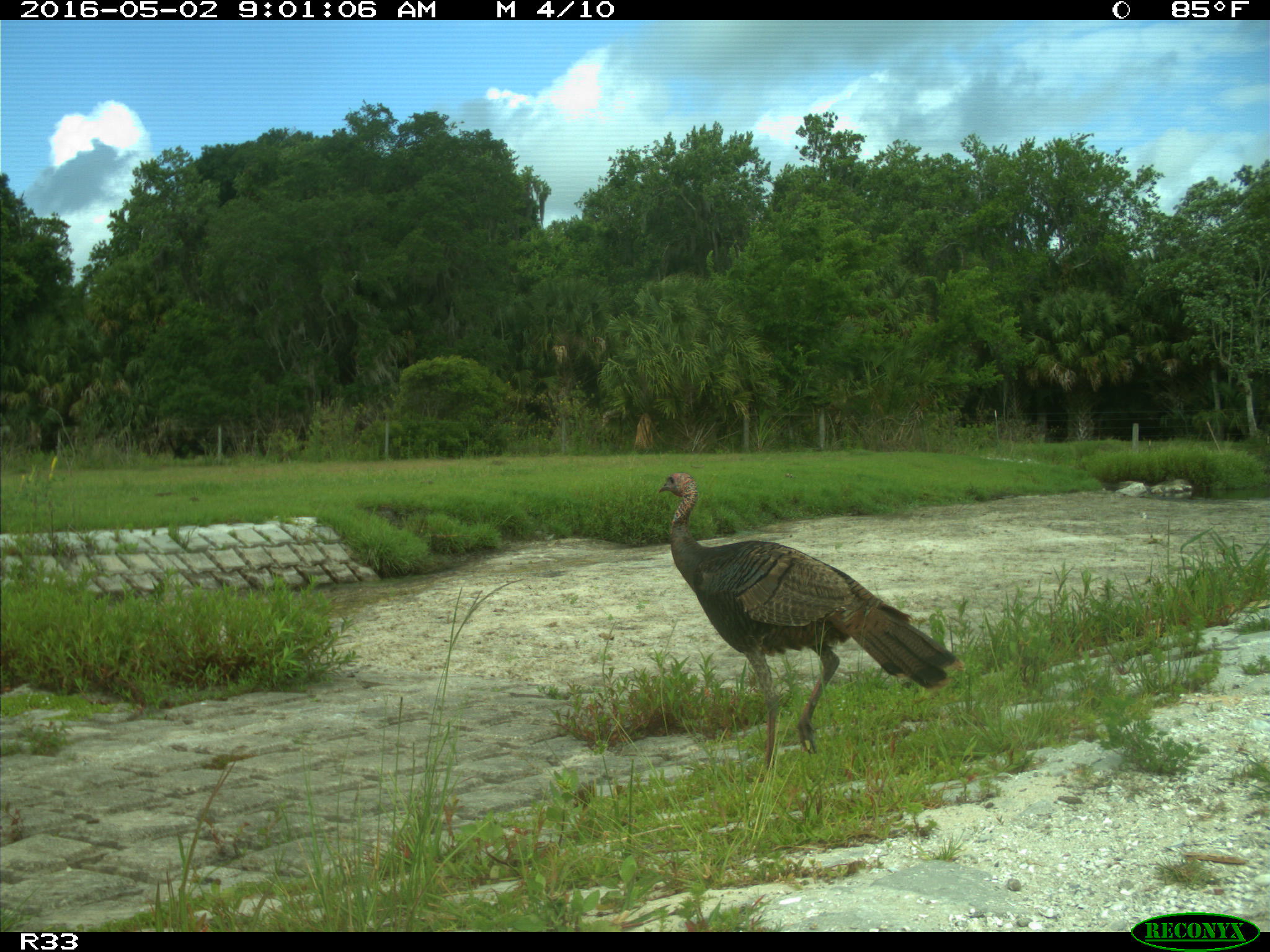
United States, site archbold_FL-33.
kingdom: Animalia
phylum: Chordata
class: Aves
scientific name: Aves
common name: birds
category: unidentified bird